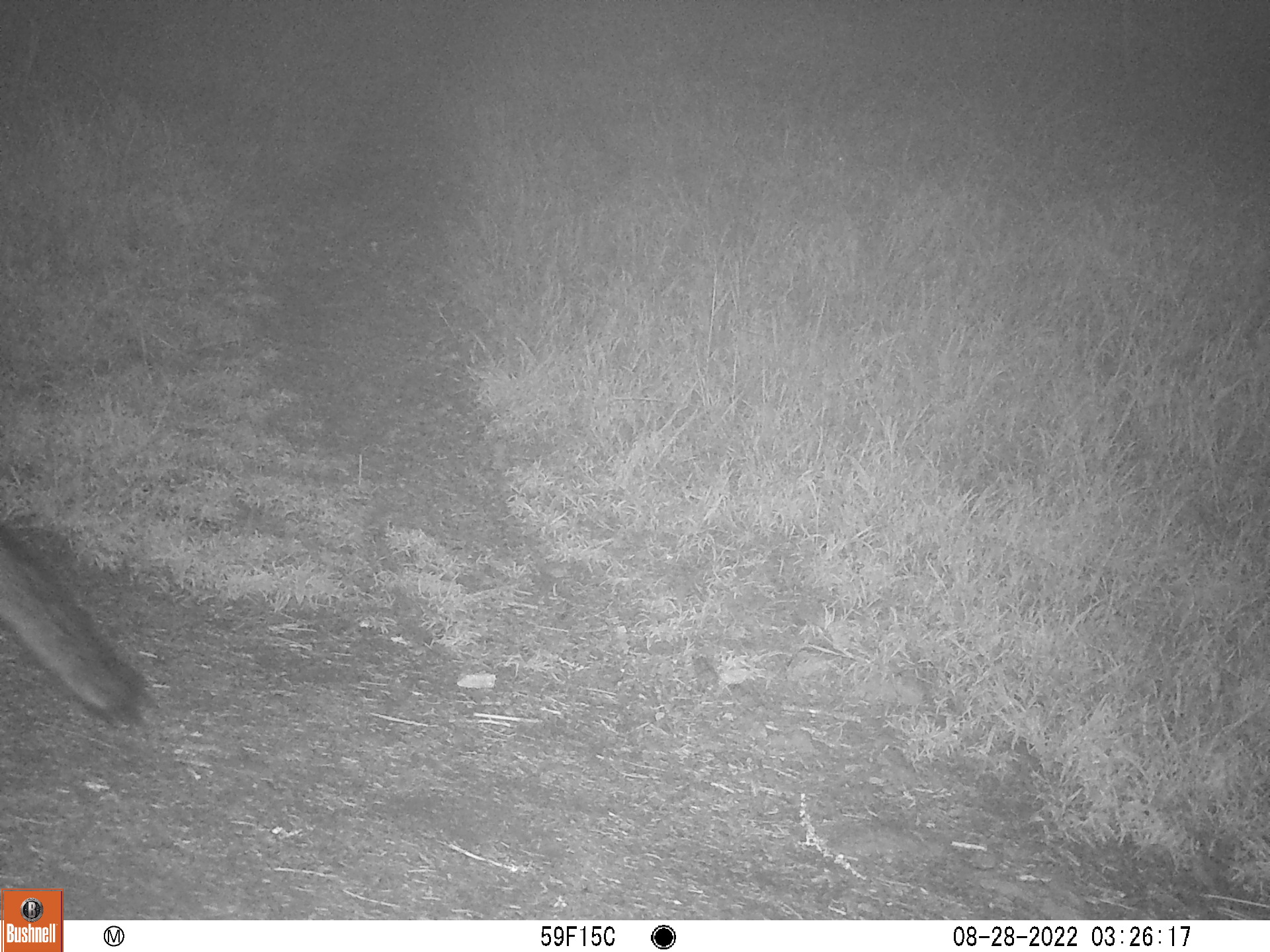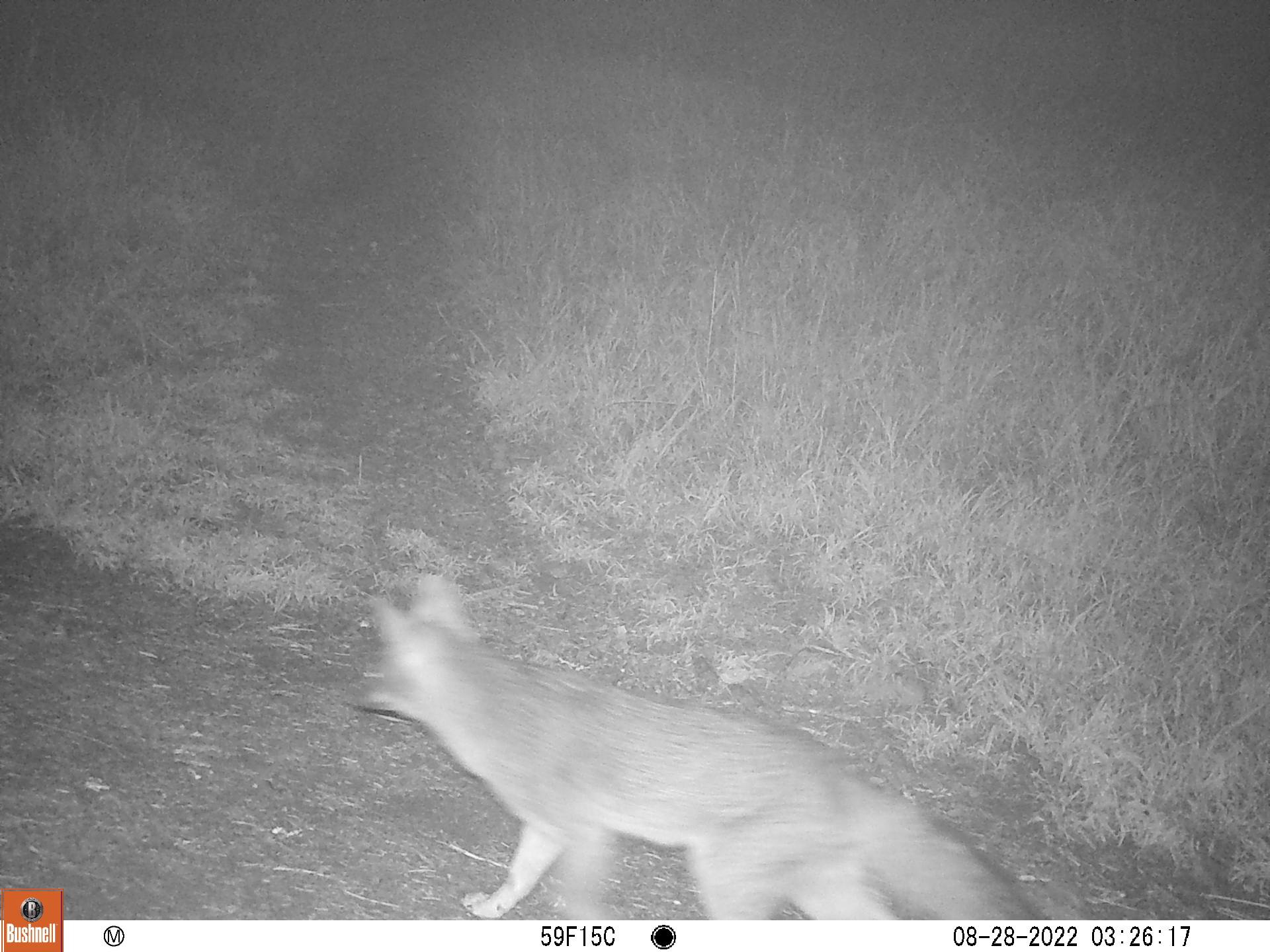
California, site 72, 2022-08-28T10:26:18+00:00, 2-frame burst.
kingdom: Animalia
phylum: Chordata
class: Mammalia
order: Carnivora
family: Canidae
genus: Urocyon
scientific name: Urocyon cinereoargenteus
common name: gray fox